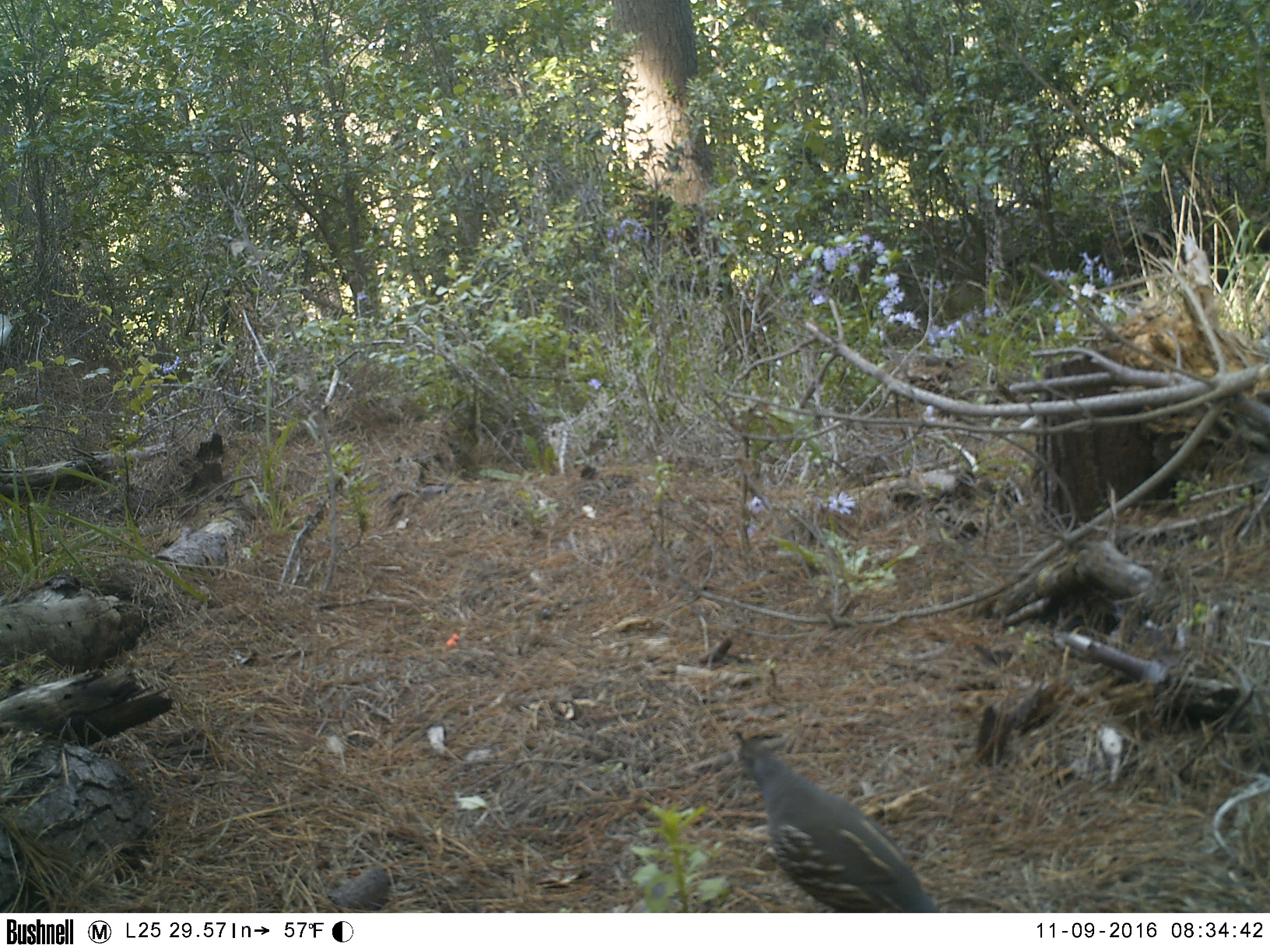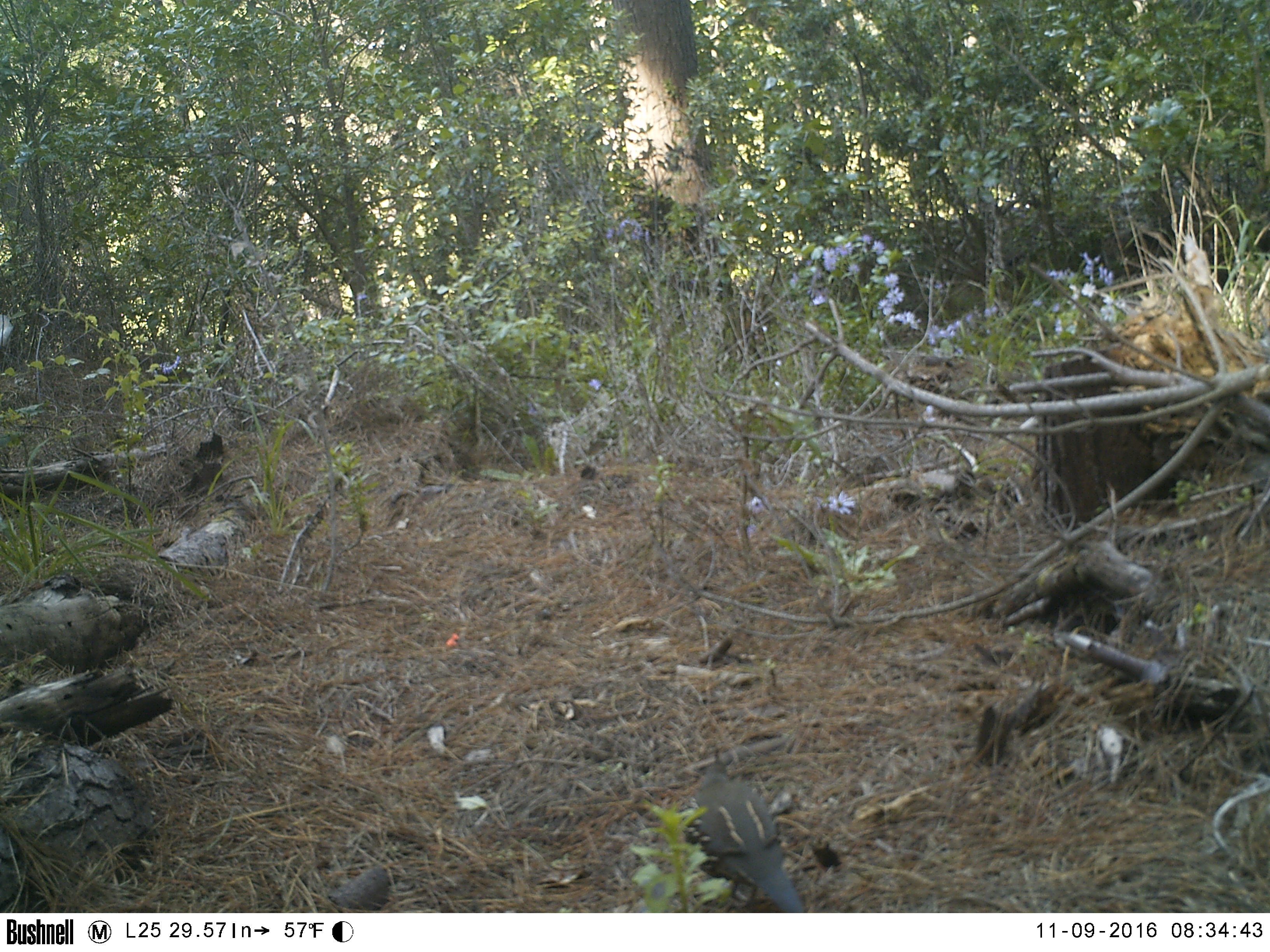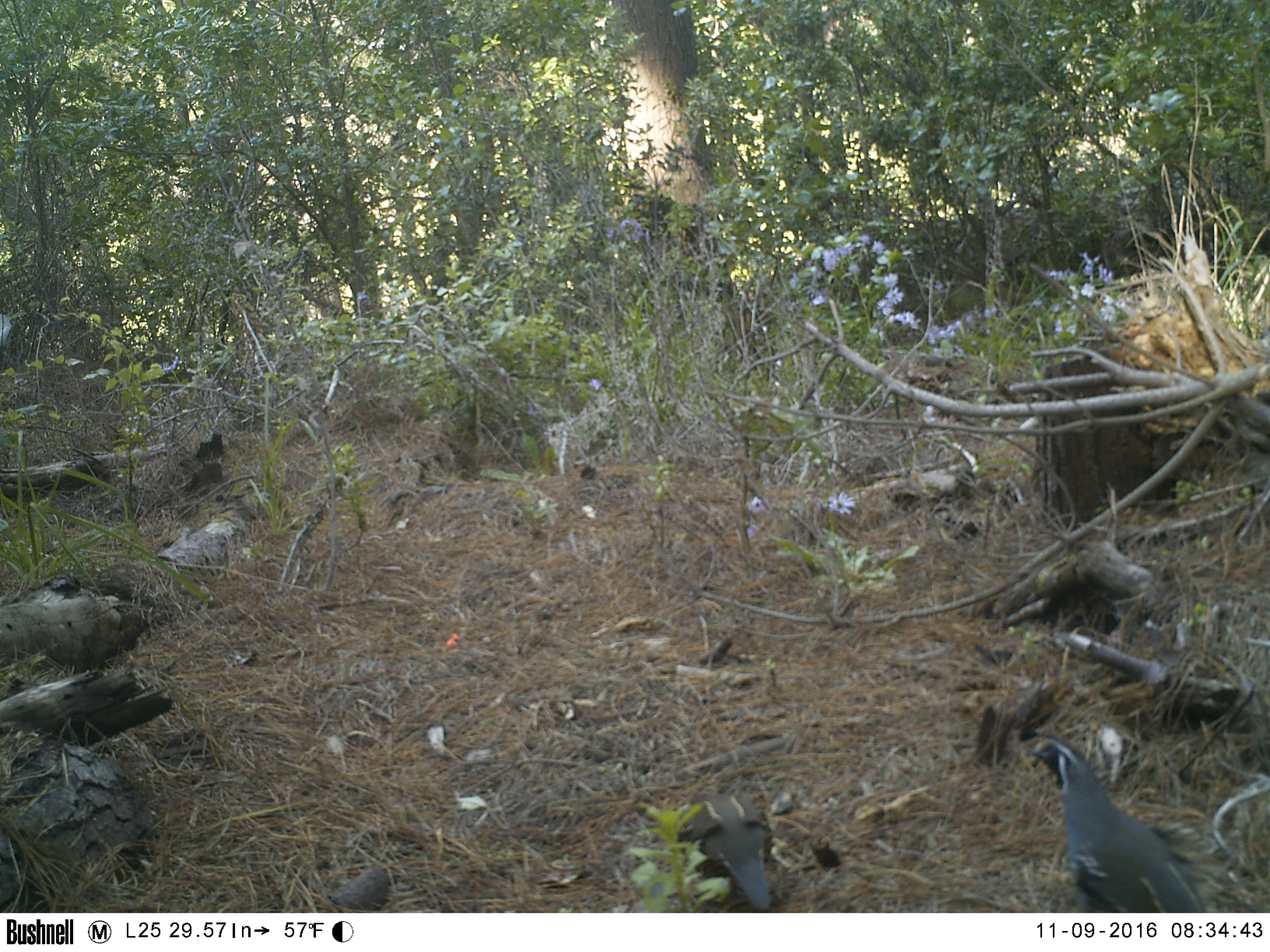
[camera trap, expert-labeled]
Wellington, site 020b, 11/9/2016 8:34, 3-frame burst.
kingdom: Animalia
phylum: Chordata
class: Aves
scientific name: Aves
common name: bird